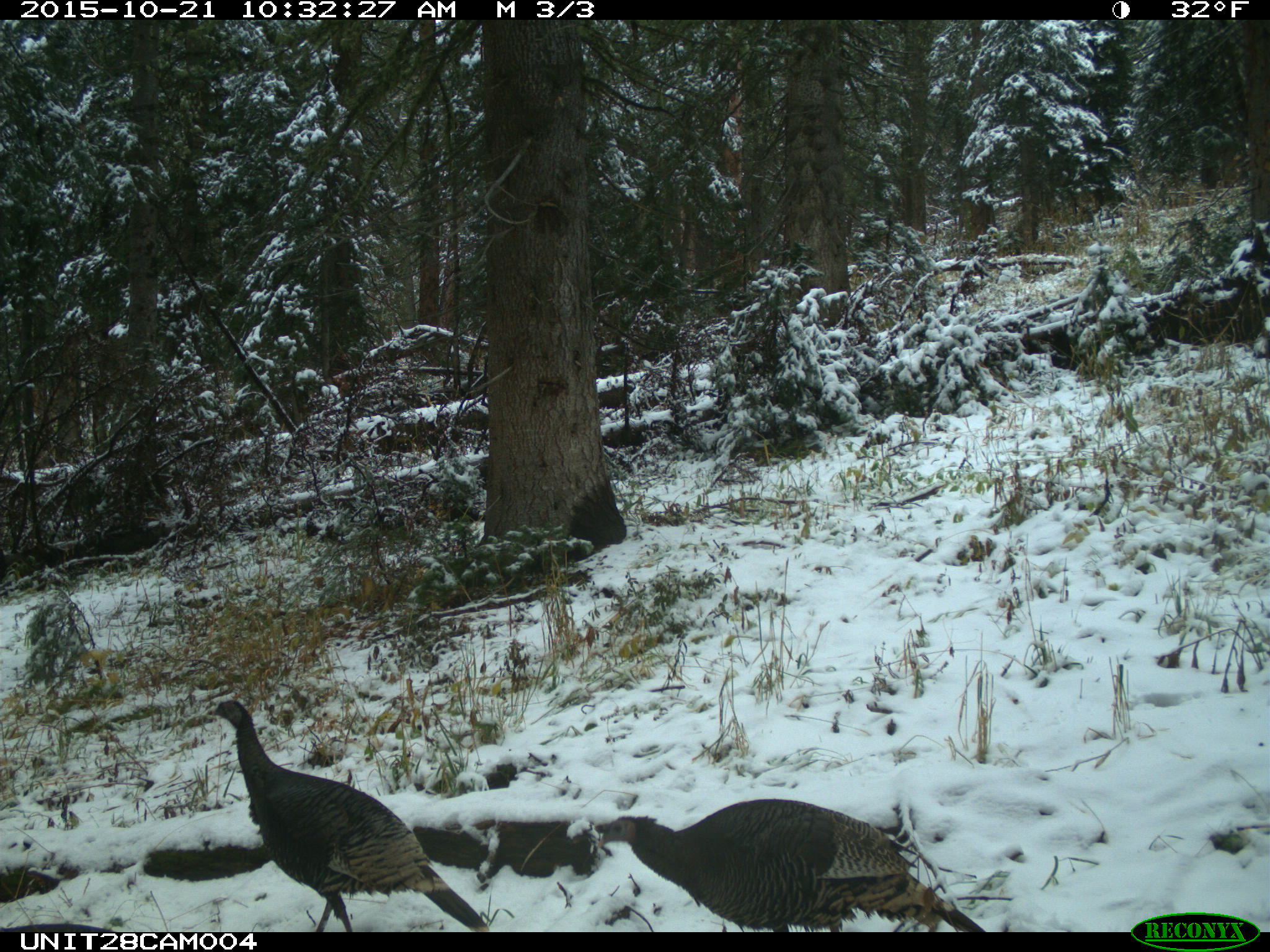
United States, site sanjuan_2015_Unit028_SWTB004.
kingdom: Animalia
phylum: Chordata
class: Aves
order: Galliformes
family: Phasianidae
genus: Meleagris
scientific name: Meleagris gallopavo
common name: wild turkey